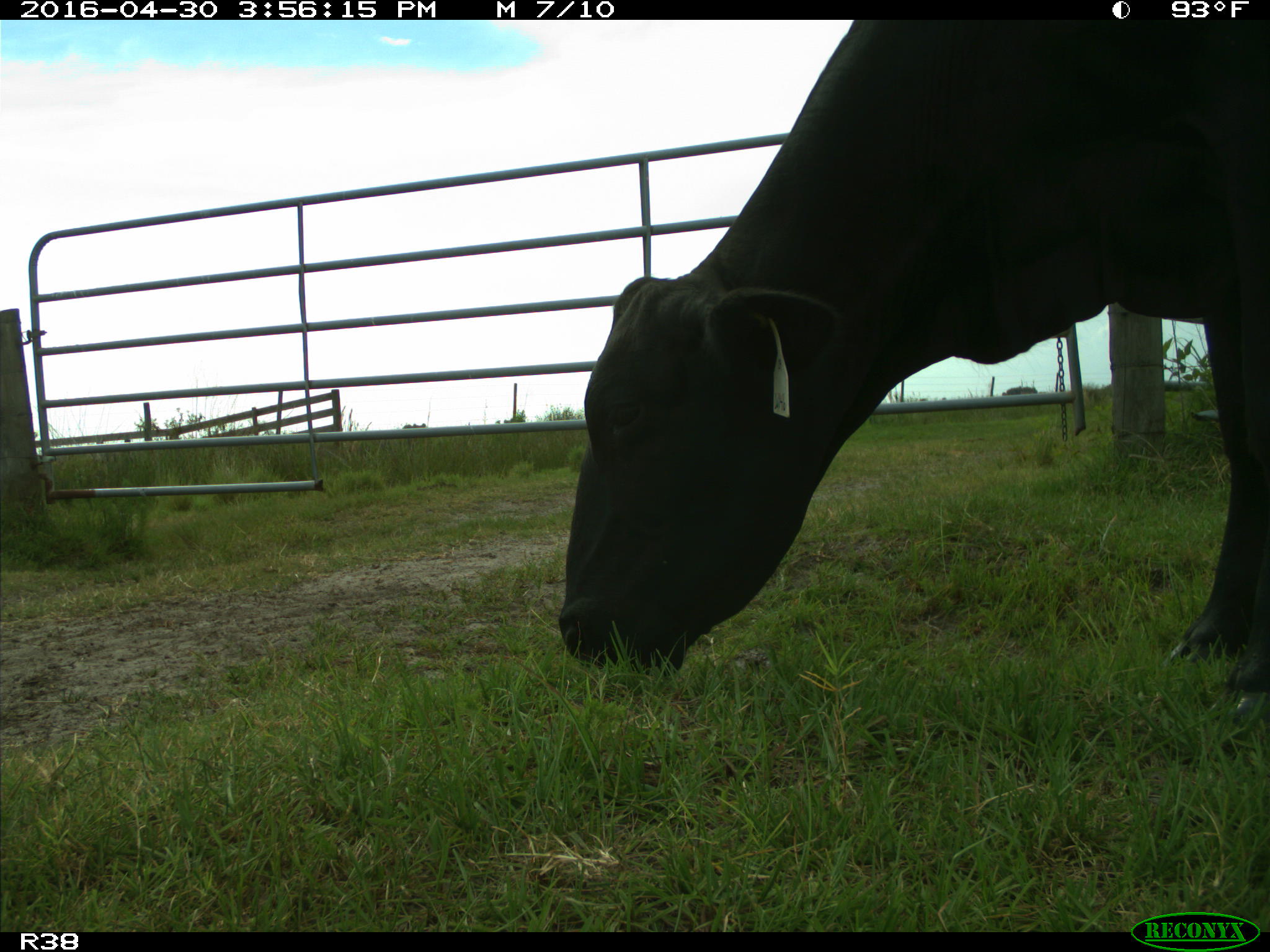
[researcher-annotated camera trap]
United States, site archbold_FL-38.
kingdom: Animalia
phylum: Chordata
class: Mammalia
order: Artiodactyla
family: Bovidae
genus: Bos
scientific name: Bos taurus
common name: domestic cow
Bos taurus (domestic cow).